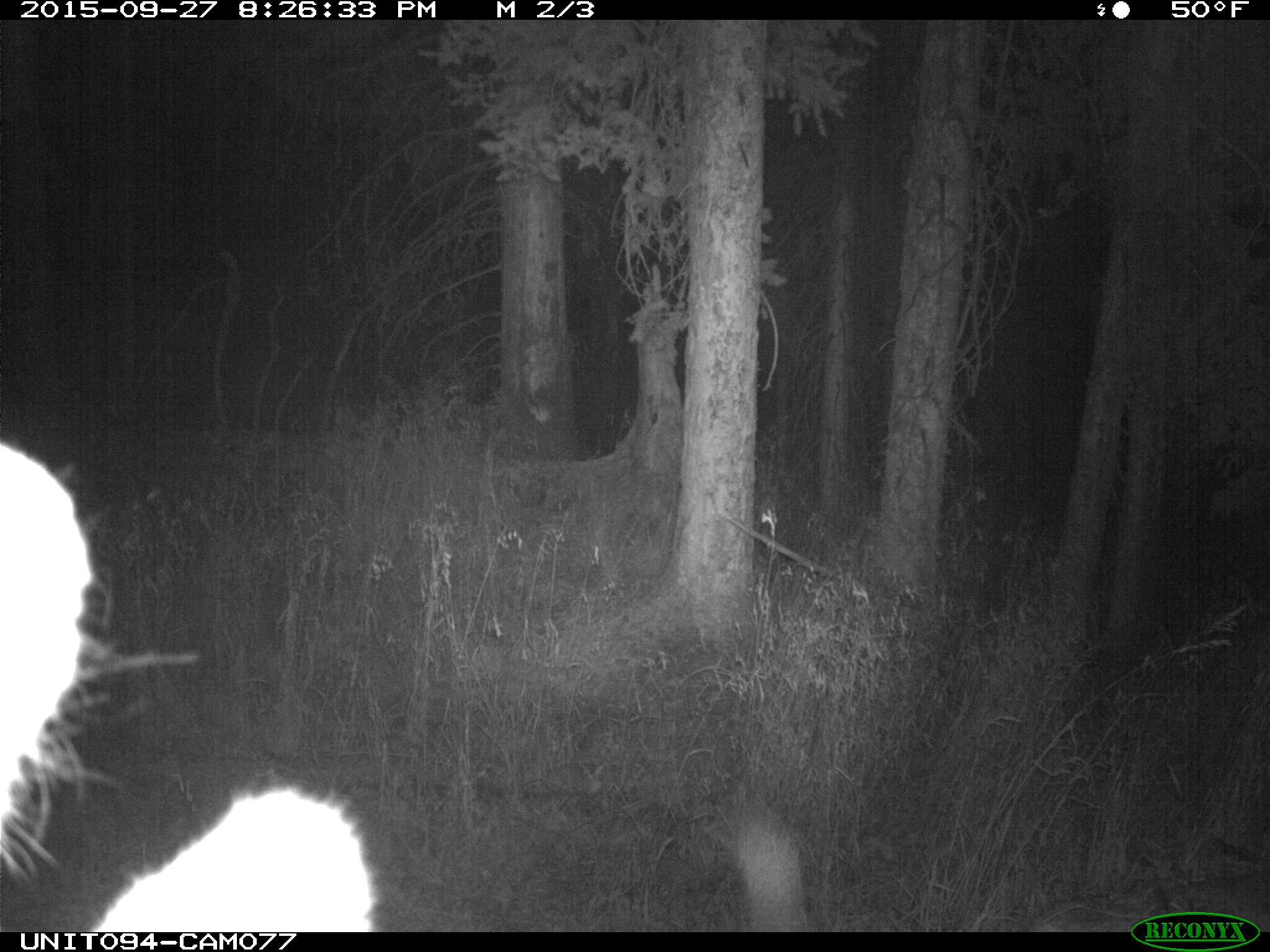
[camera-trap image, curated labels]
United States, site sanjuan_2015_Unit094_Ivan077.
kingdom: Animalia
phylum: Chordata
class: Mammalia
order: Artiodactyla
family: Cervidae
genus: Cervus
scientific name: Cervus elaphus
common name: red deer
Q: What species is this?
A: Cervus elaphus (red deer).